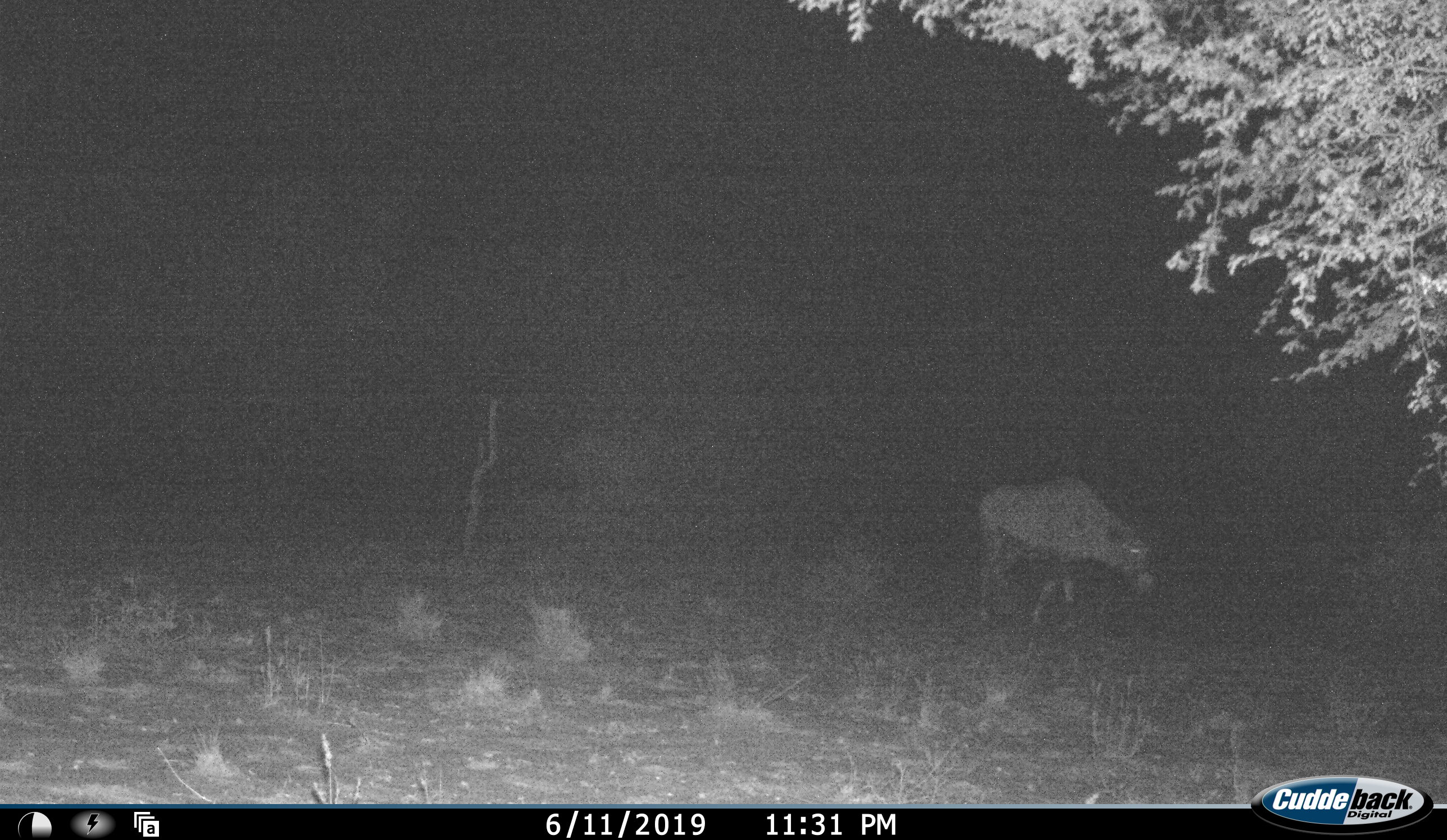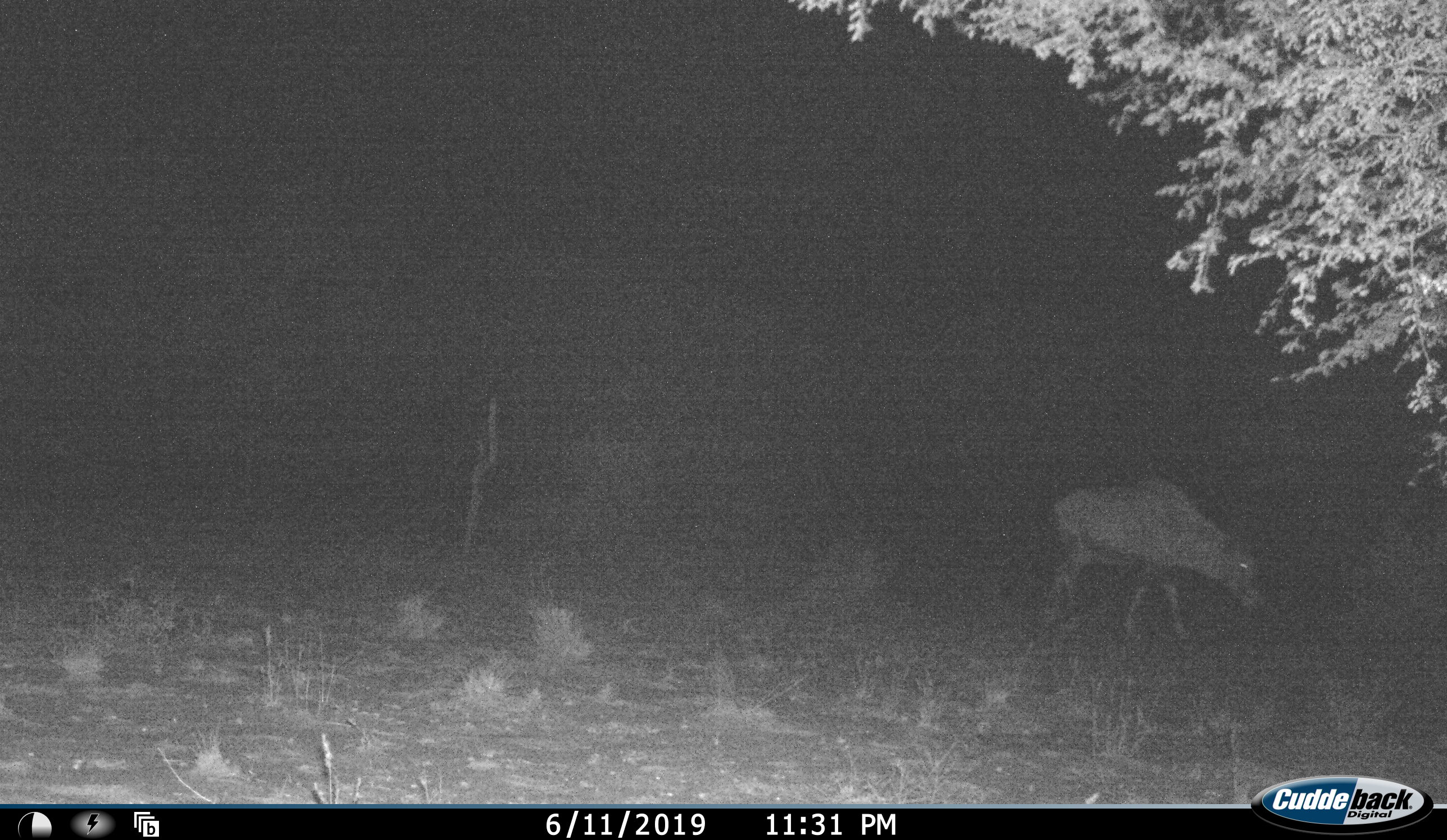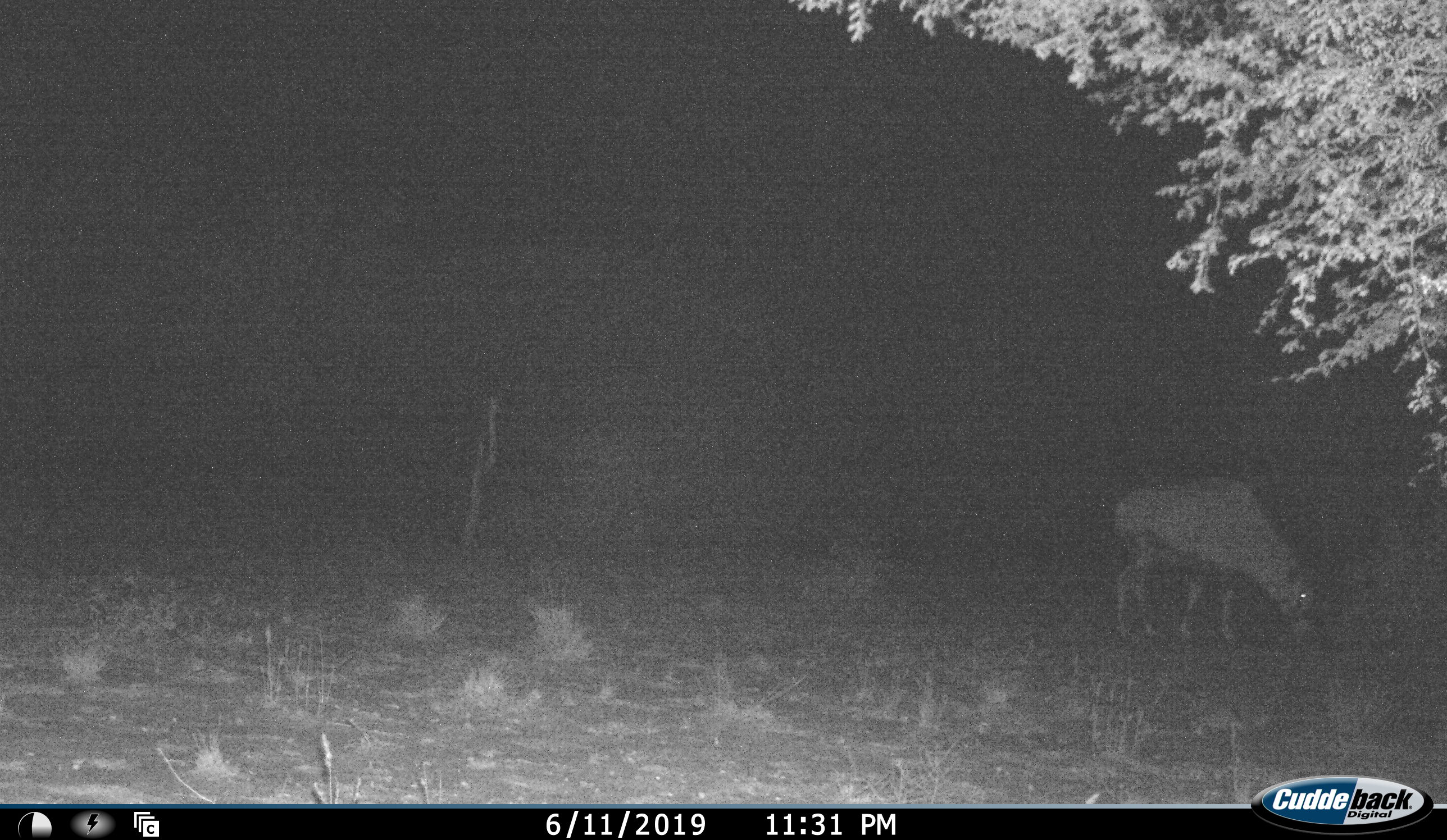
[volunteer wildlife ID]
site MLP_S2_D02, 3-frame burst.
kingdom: Animalia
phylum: Chordata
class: Mammalia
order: Artiodactyla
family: Bovidae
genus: Oryx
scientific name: Oryx gazella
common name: gemsbok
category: oryx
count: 1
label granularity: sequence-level